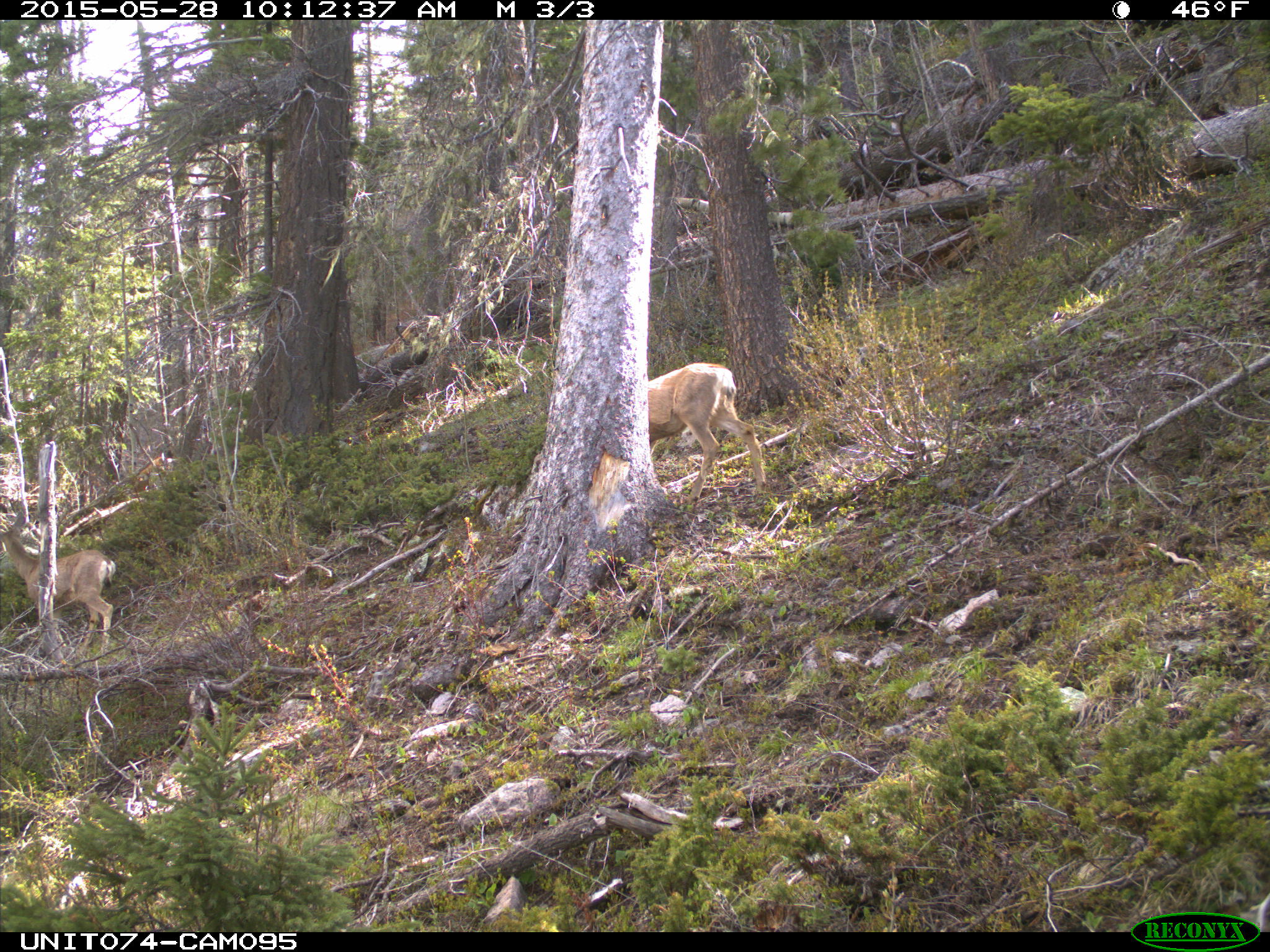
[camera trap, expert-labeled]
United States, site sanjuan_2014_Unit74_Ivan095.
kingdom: Animalia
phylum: Chordata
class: Mammalia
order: Artiodactyla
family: Cervidae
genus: Odocoileus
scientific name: Odocoileus hemionus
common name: mule deer